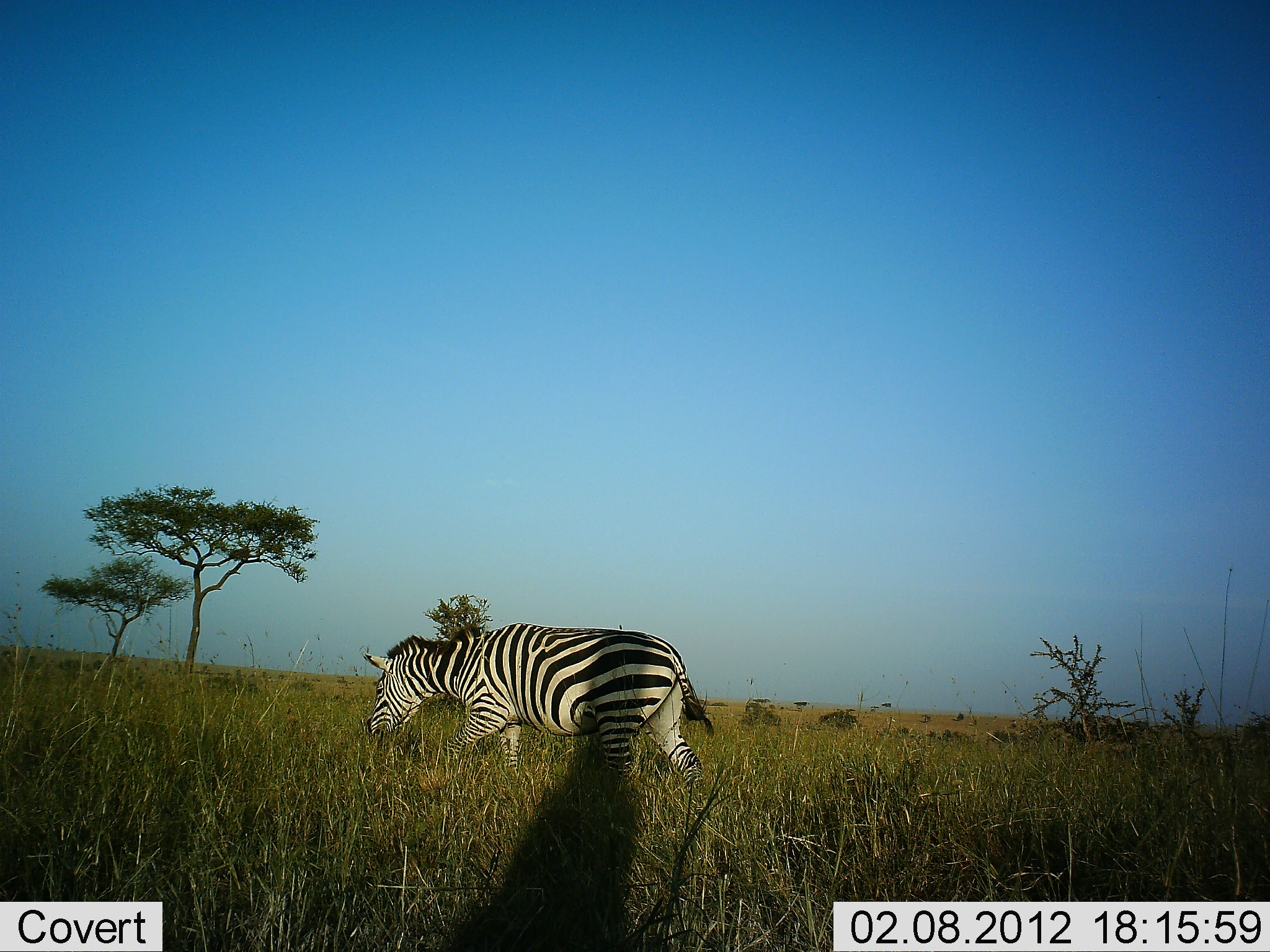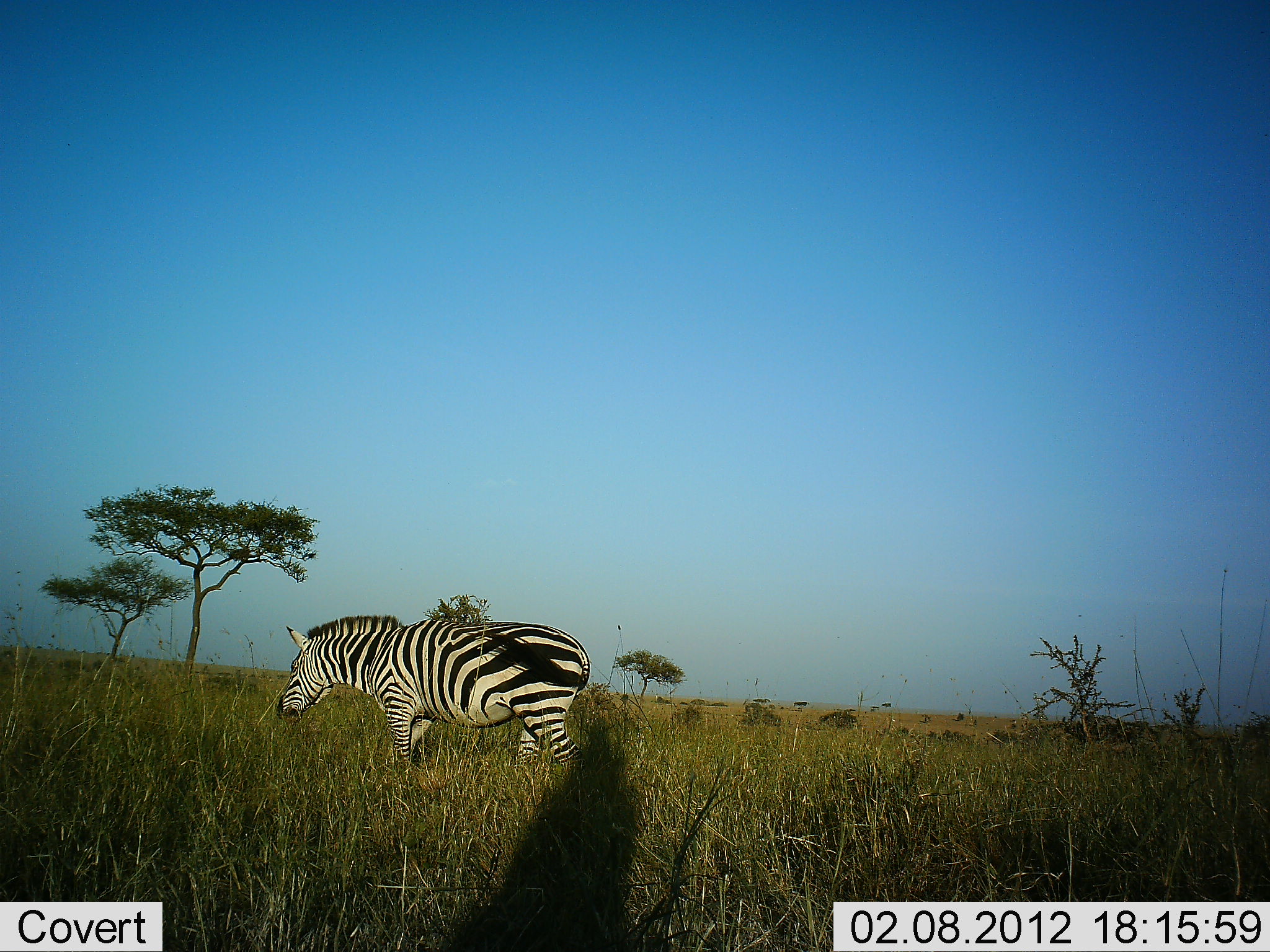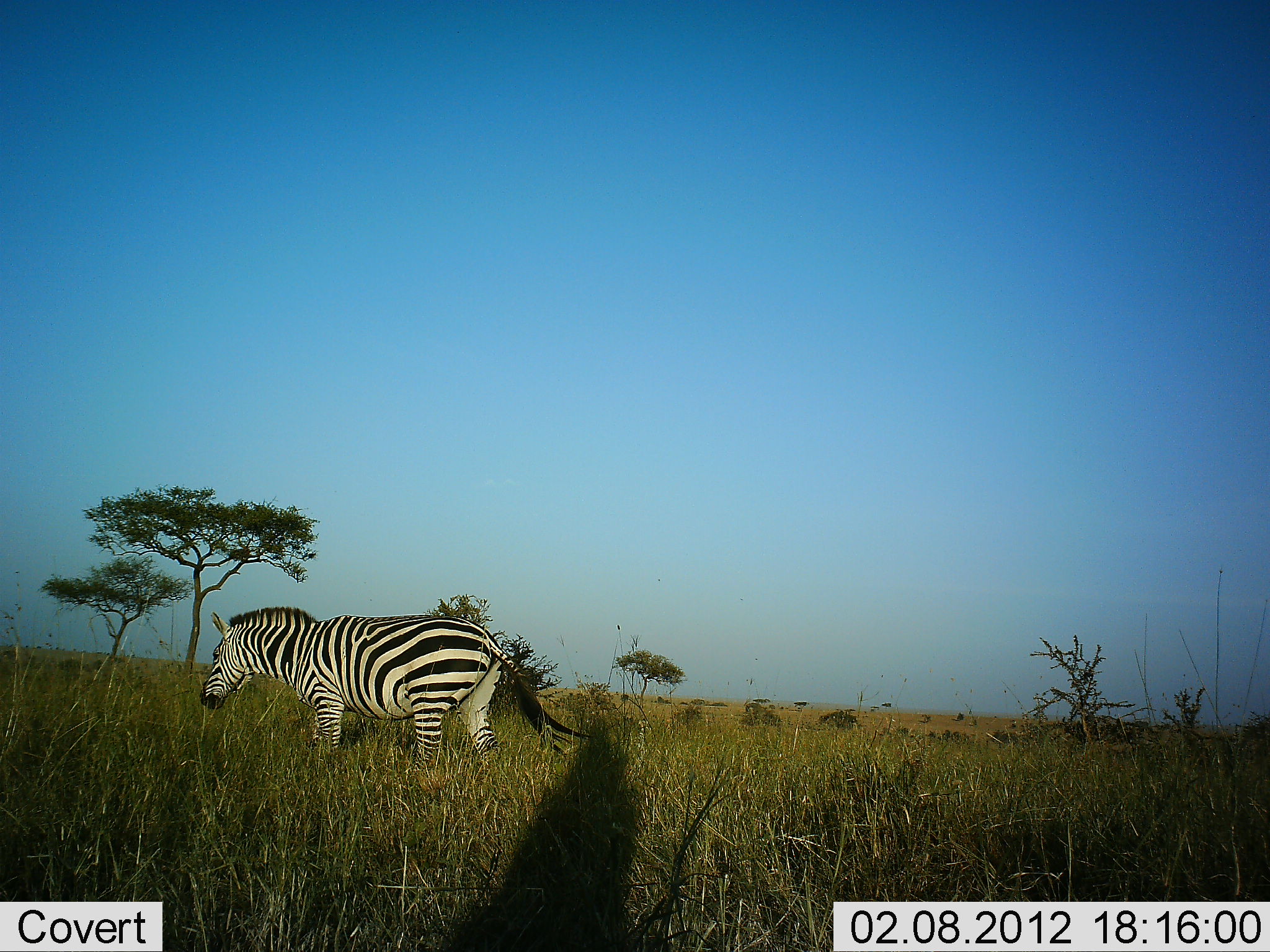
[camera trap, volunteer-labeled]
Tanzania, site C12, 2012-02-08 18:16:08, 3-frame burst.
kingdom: Animalia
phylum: Chordata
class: Mammalia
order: Perissodactyla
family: Equidae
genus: Equus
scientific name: Equus quagga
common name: plains zebra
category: zebra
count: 1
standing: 0%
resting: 0%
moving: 86%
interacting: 0%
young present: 0%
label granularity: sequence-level